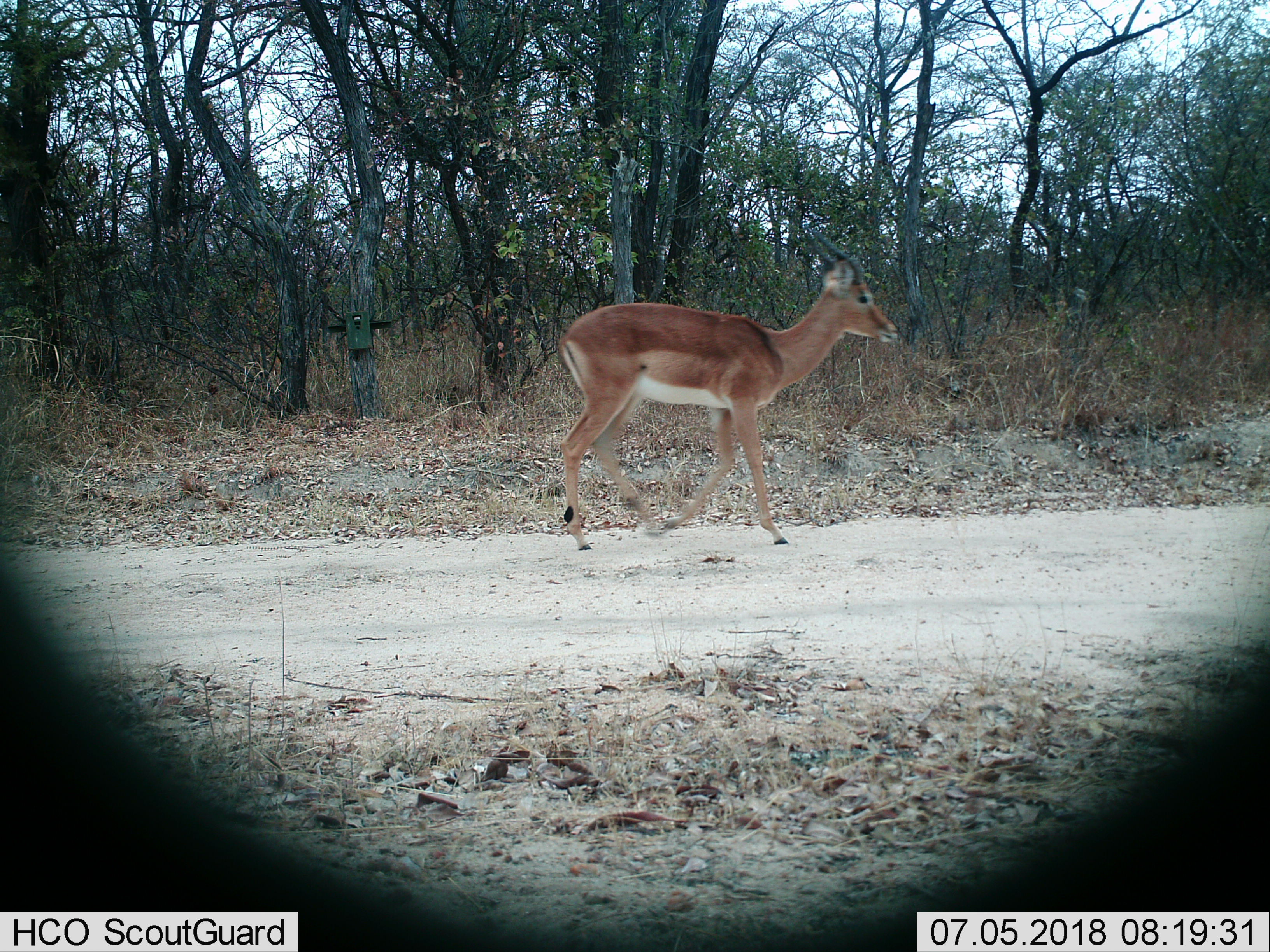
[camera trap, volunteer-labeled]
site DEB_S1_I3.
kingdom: Animalia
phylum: Chordata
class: Mammalia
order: Artiodactyla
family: Bovidae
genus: Aepyceros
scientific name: Aepyceros melampus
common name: impala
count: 1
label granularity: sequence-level